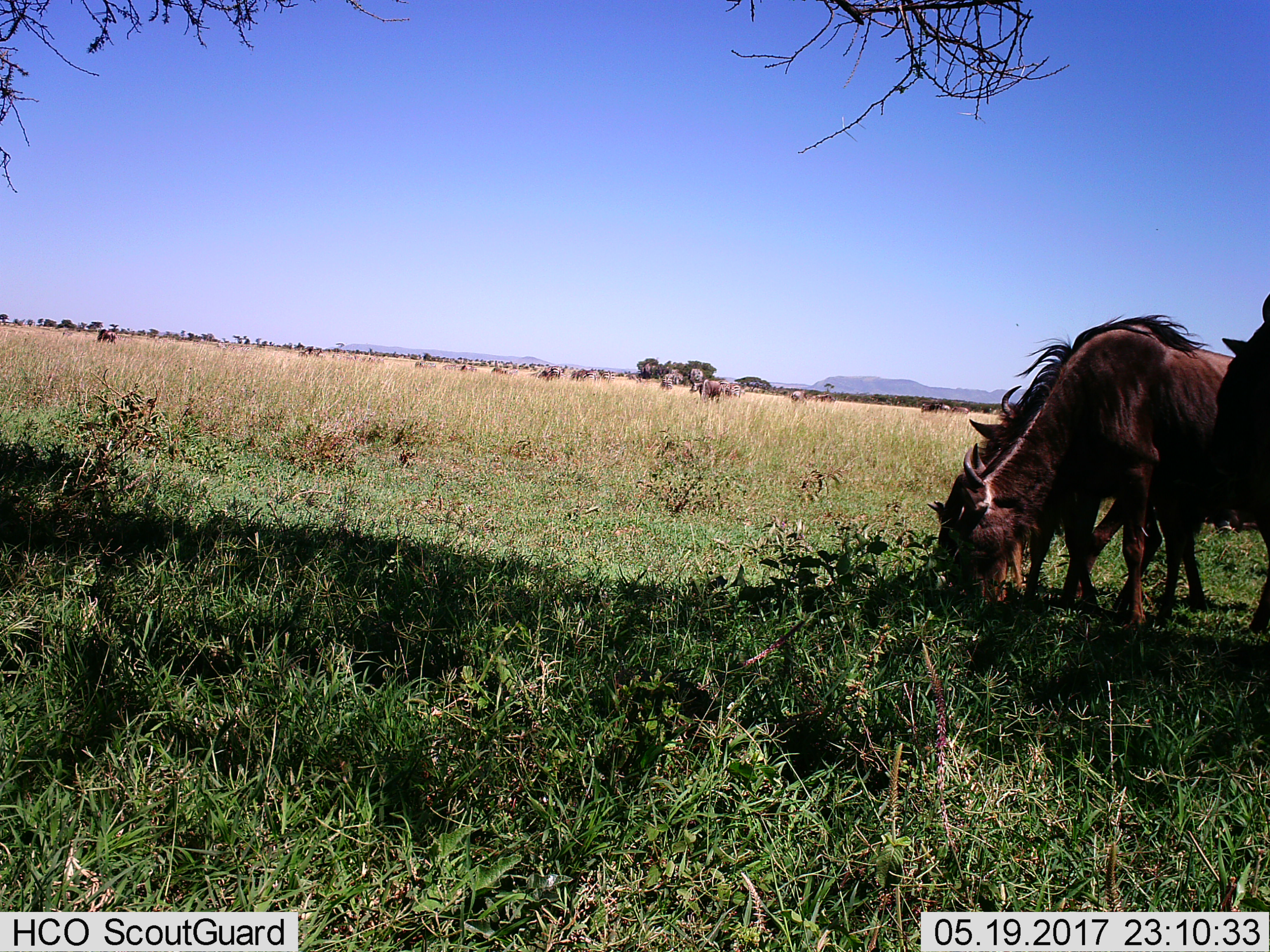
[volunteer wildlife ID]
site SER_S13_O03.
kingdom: Animalia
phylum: Chordata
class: Mammalia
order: Artiodactyla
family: Bovidae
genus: Connochaetes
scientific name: Connochaetes taurinus taurinus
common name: blue wildebeest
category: wildebeestblue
Wildebeestblue (blue wildebeest) (Connochaetes taurinus taurinus), count 8. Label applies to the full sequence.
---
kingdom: Animalia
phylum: Chordata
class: Mammalia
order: Perissodactyla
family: Equidae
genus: Equus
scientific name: Equus quagga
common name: plains zebra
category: zebraplains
Zebraplains (plains zebra) (Equus quagga), count 7. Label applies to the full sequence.